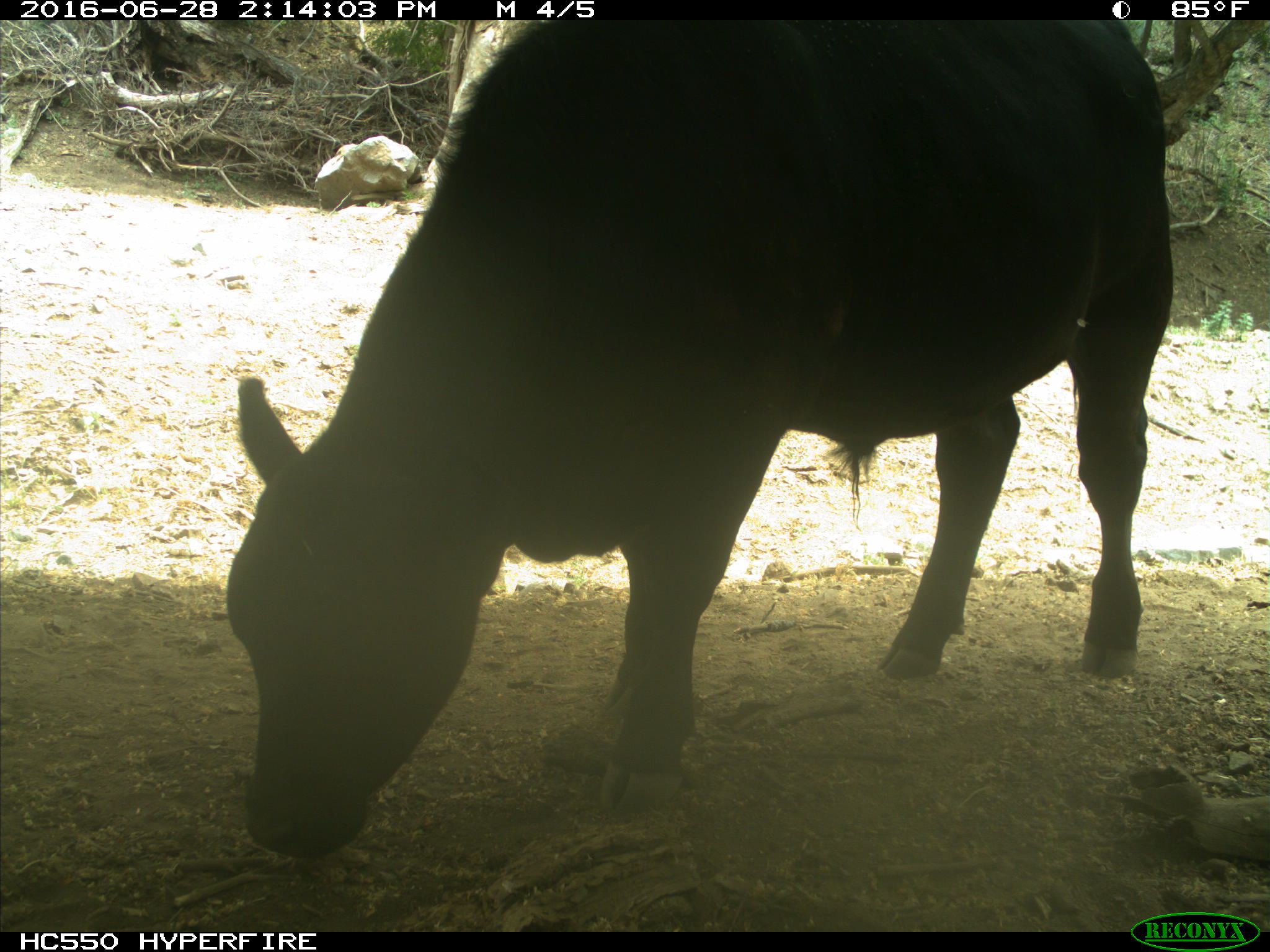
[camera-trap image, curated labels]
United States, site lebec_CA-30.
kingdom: Animalia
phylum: Chordata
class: Mammalia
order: Artiodactyla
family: Bovidae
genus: Bos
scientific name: Bos taurus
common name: domestic cow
Bos taurus (domestic cow).